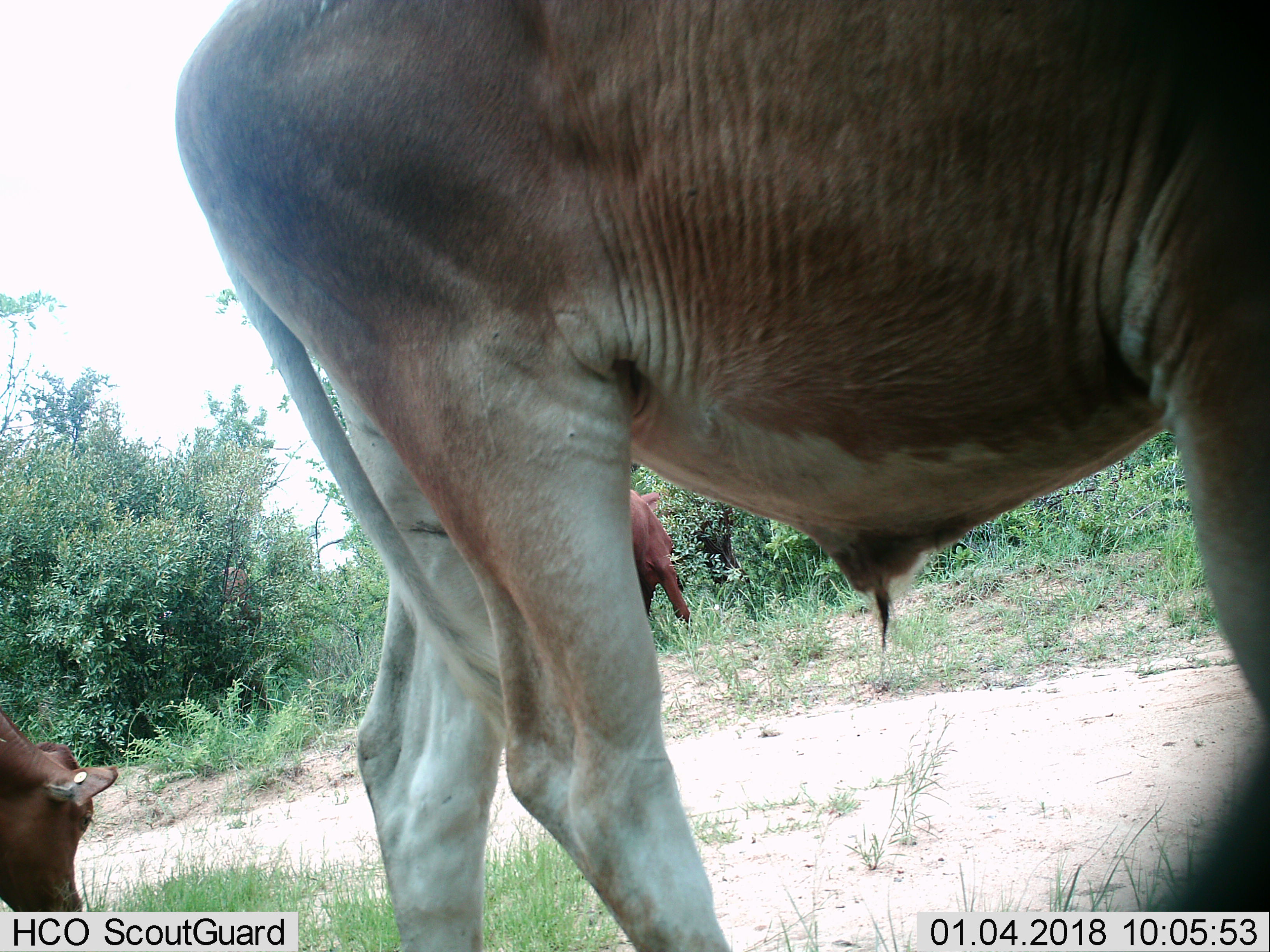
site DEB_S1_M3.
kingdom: Animalia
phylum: Chordata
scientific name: Vertebrata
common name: domestic animal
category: domesticanimal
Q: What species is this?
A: Domesticanimal (domestic animal) (Vertebrata).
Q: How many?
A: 3.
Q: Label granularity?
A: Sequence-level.